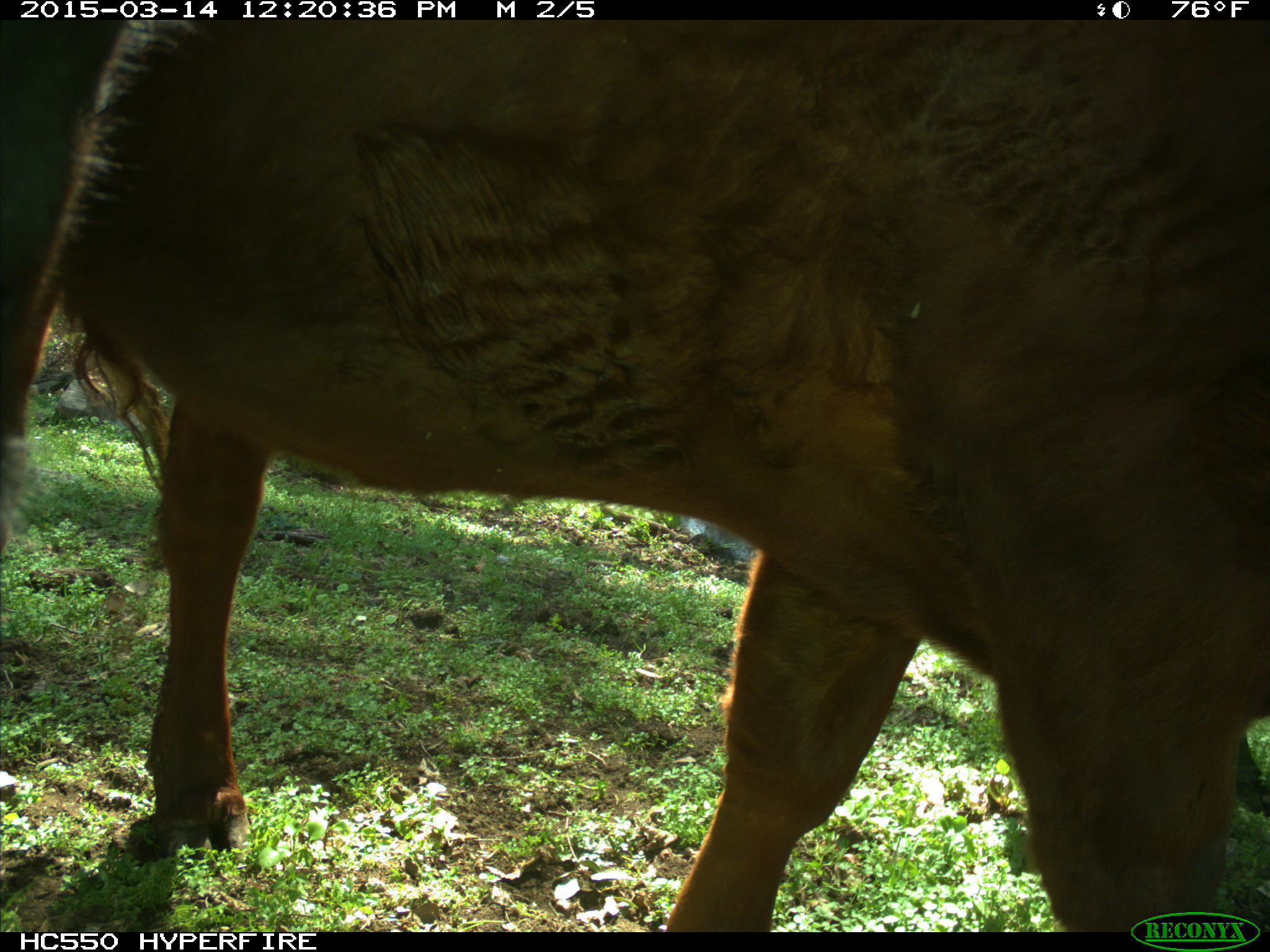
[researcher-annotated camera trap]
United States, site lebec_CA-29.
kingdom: Animalia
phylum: Chordata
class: Mammalia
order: Artiodactyla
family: Bovidae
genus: Bos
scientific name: Bos taurus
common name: domestic cow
Bos taurus (domestic cow).